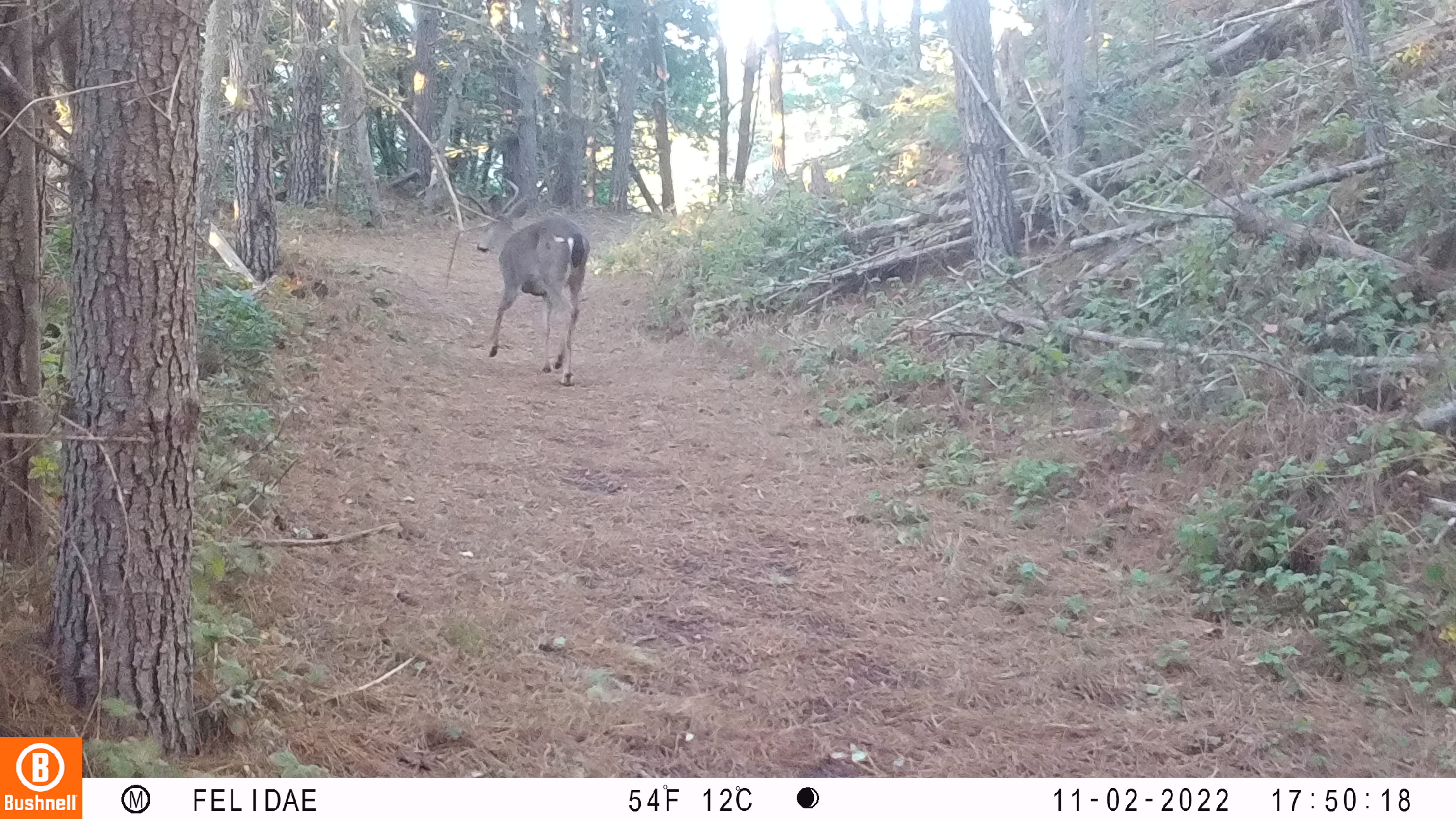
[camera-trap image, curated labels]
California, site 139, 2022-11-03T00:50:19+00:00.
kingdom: Animalia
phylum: Chordata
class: Mammalia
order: Artiodactyla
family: Cervidae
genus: Odocoileus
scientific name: Odocoileus hemionus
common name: mule deer